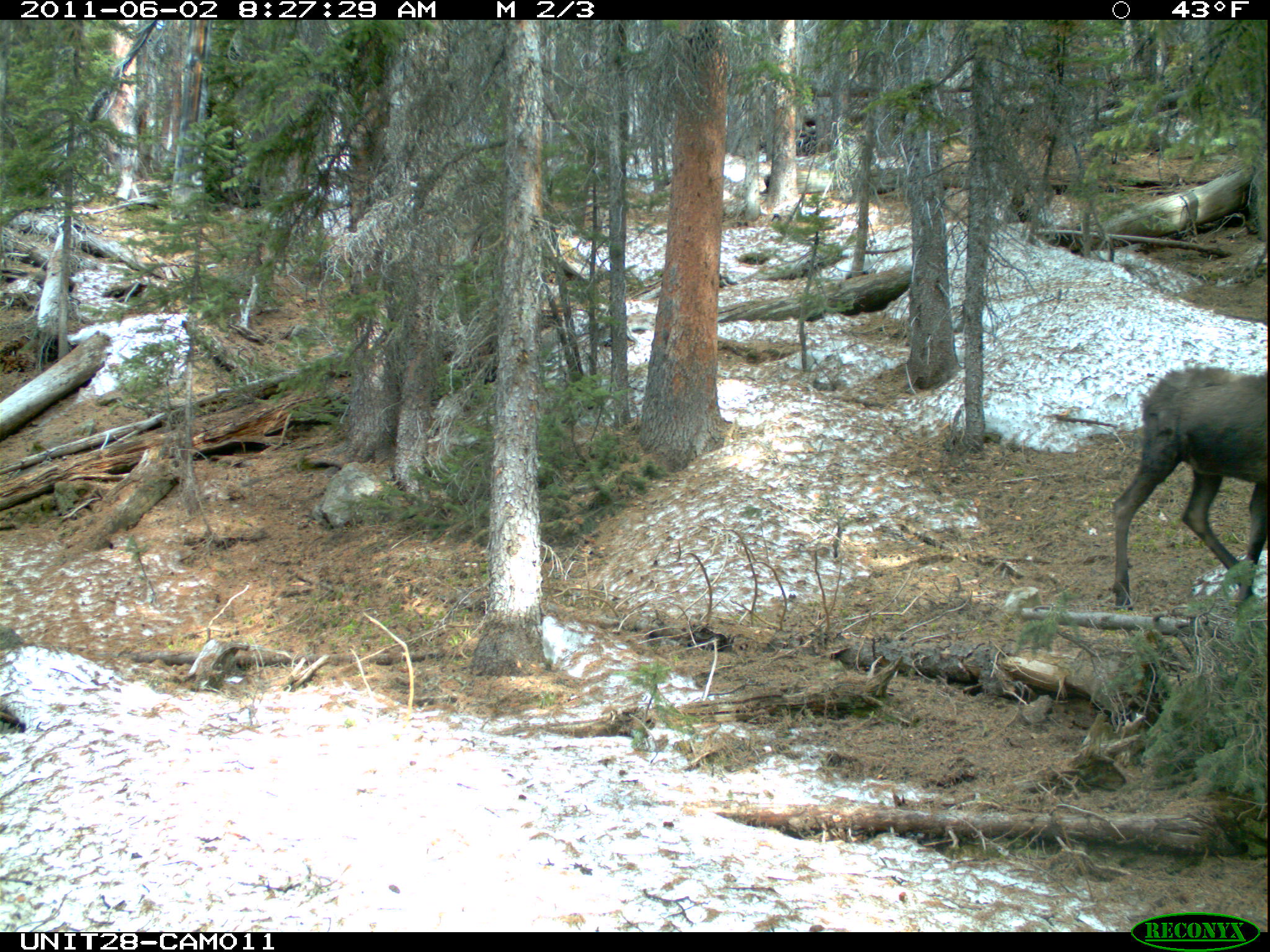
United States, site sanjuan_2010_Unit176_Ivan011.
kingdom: Animalia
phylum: Chordata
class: Mammalia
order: Artiodactyla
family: Cervidae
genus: Alces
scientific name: Alces alces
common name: moose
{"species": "Alces alces (moose)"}